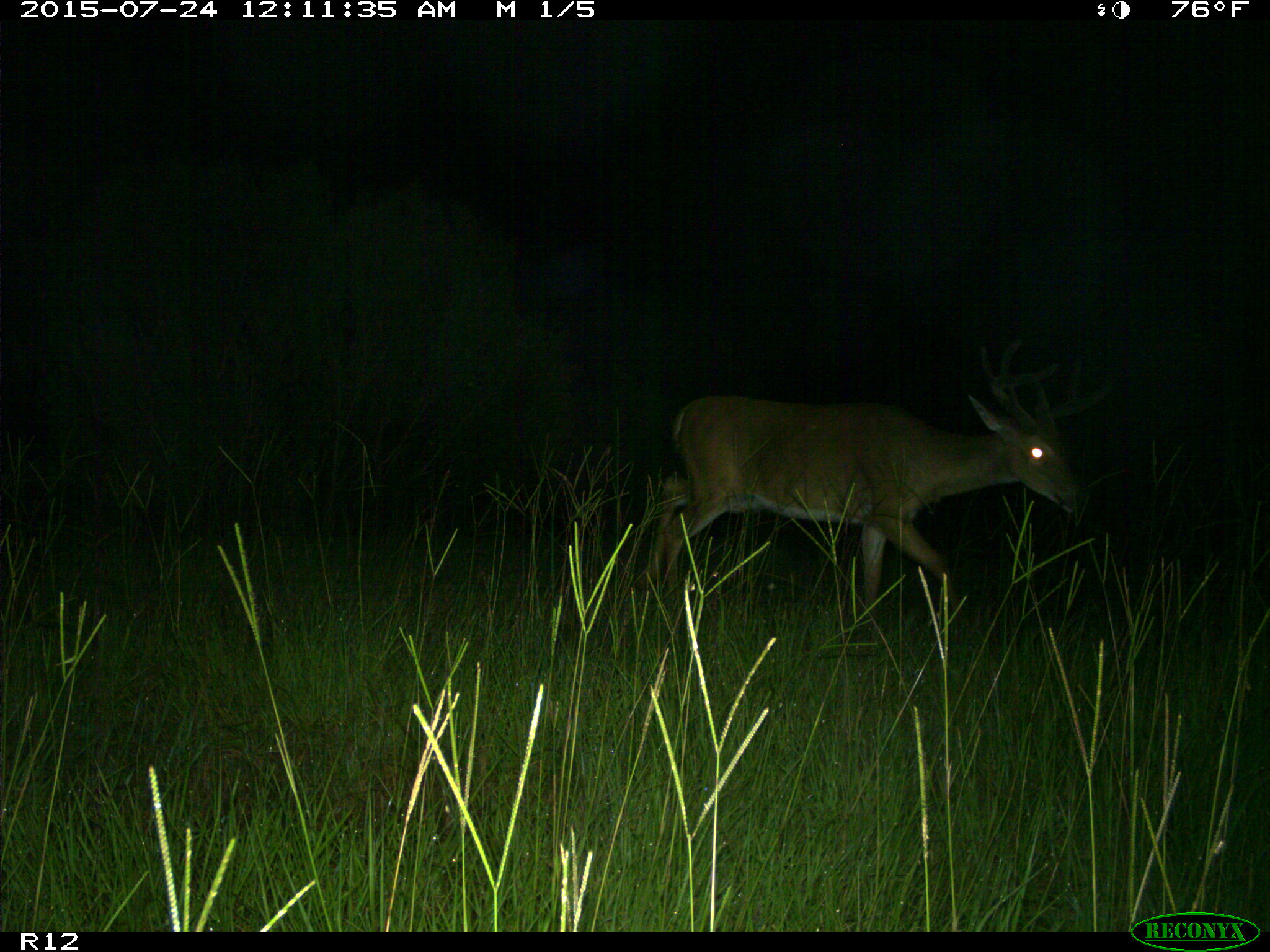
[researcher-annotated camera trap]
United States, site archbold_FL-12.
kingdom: Animalia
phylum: Chordata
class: Mammalia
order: Artiodactyla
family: Cervidae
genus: Odocoileus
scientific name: Odocoileus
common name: deer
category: unidentified deer